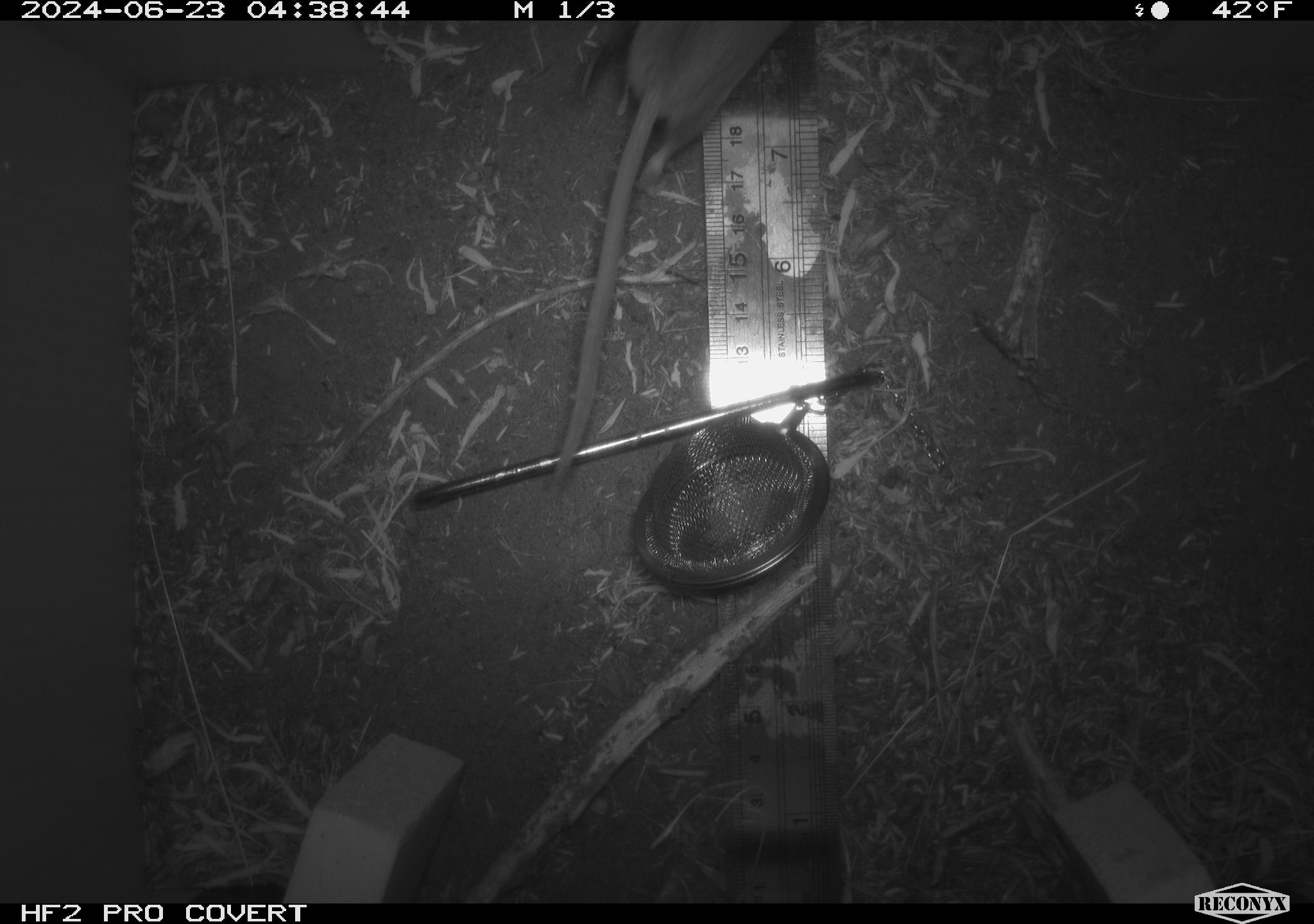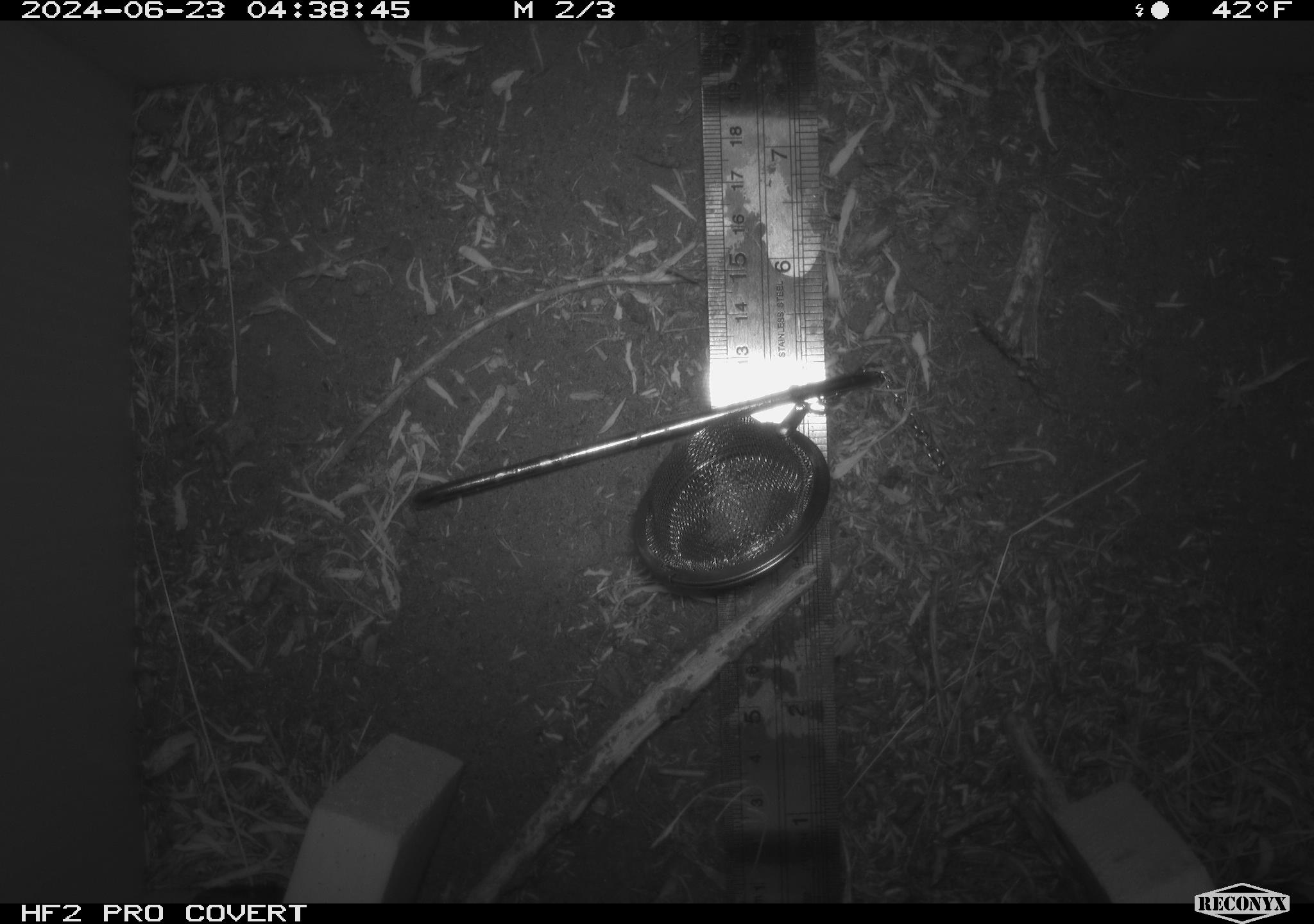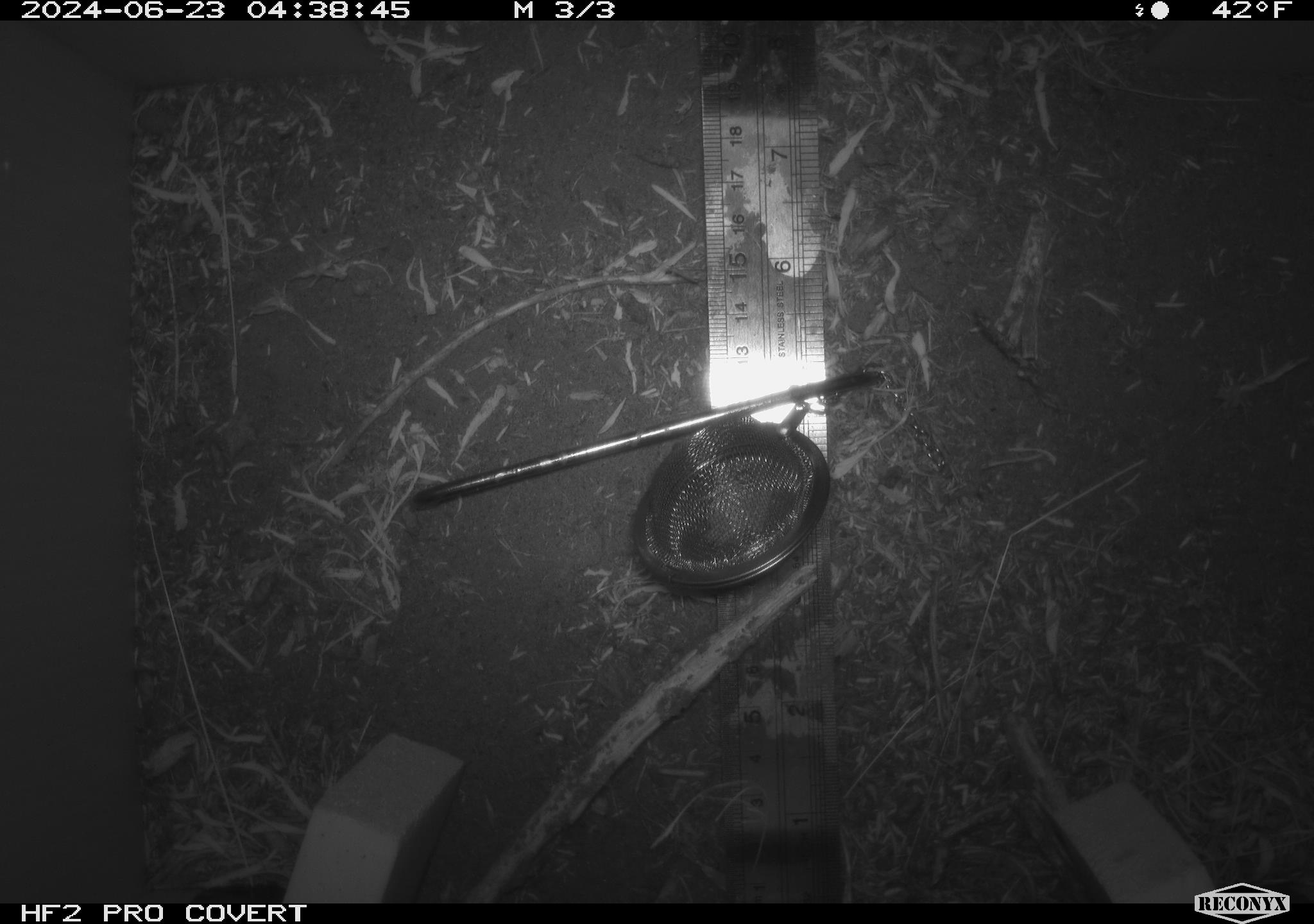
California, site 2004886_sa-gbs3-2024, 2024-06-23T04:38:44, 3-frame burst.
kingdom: Animalia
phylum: Chordata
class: Mammalia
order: Rodentia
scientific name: Rodentia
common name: mouse species